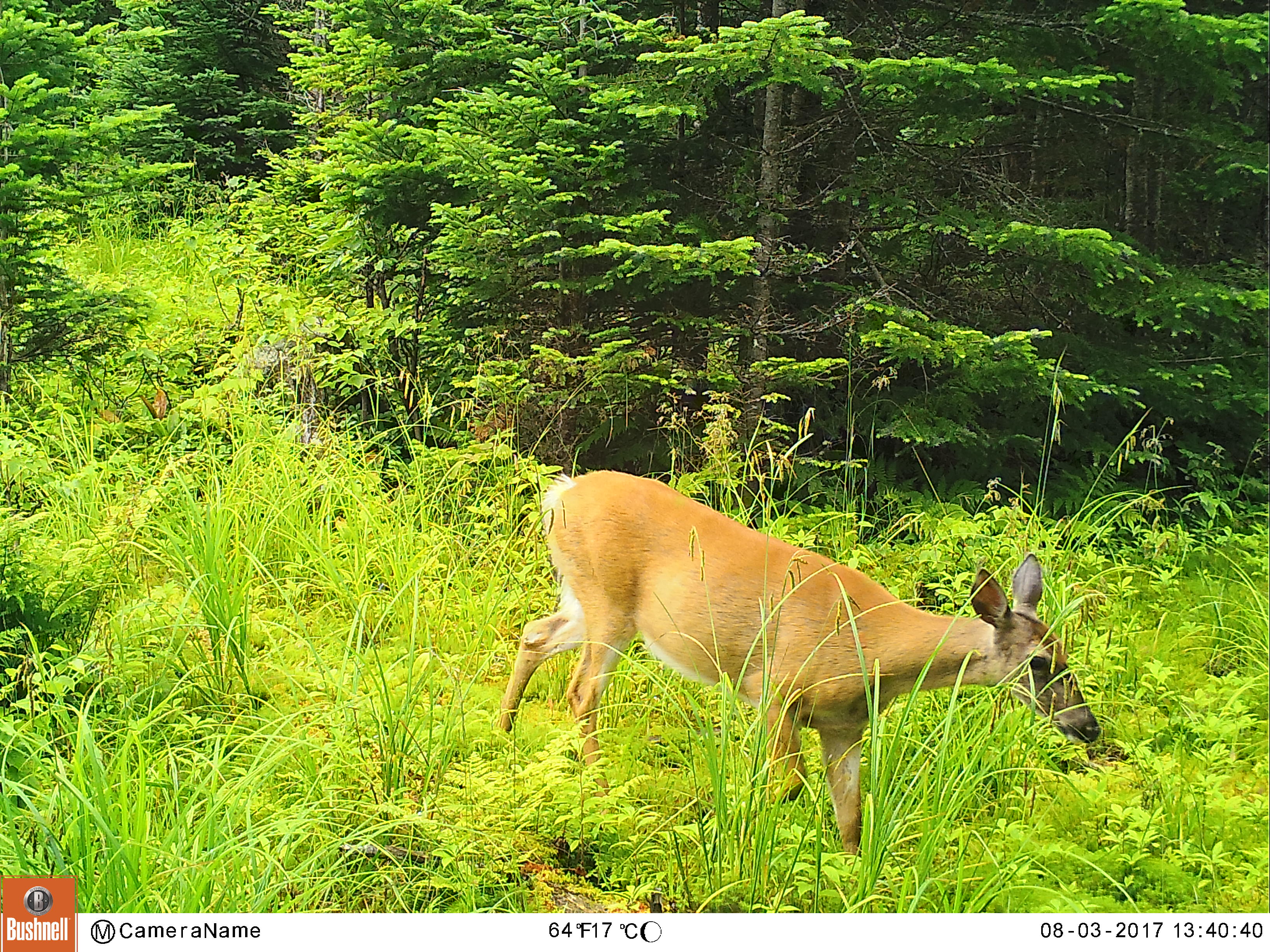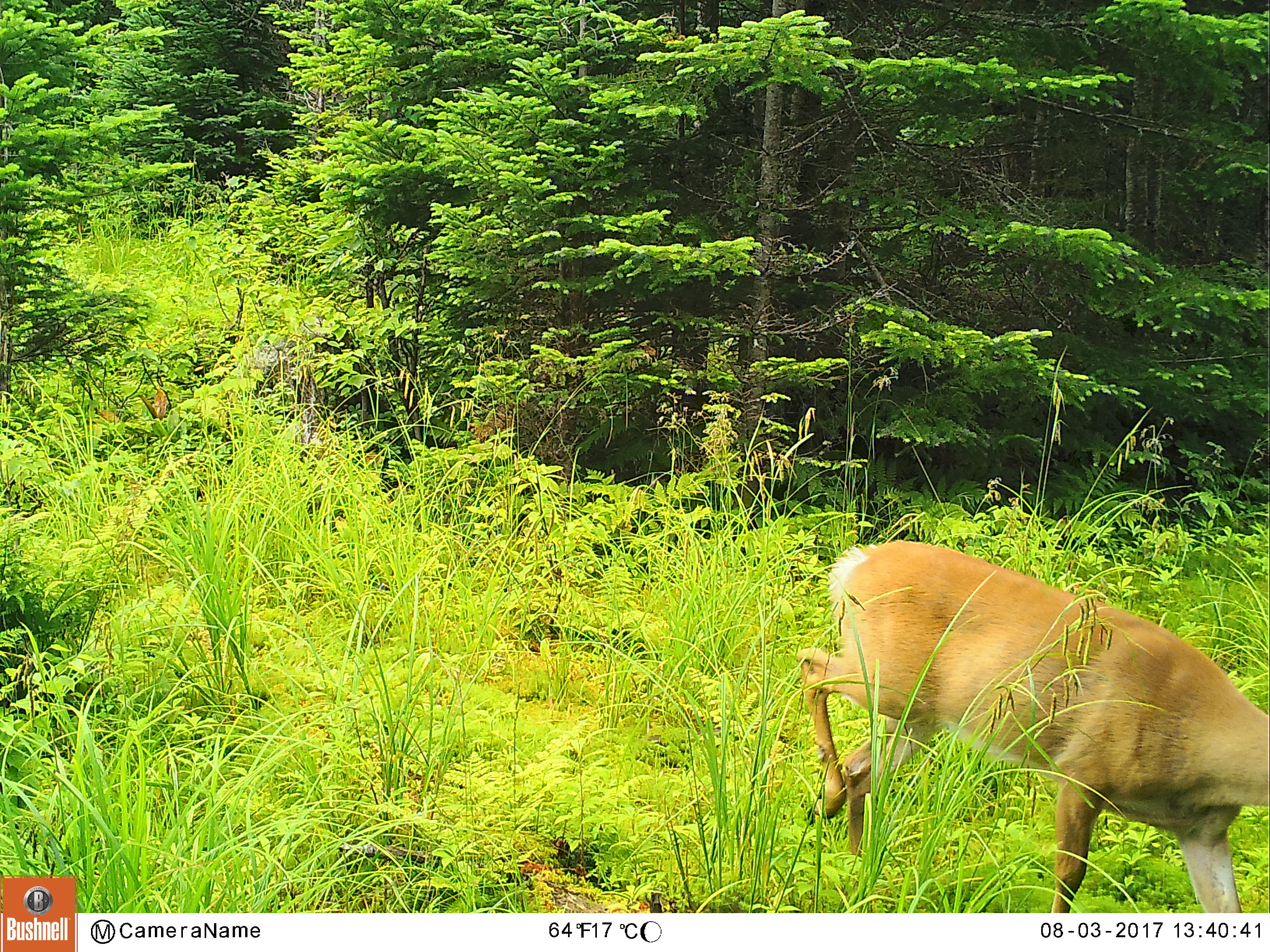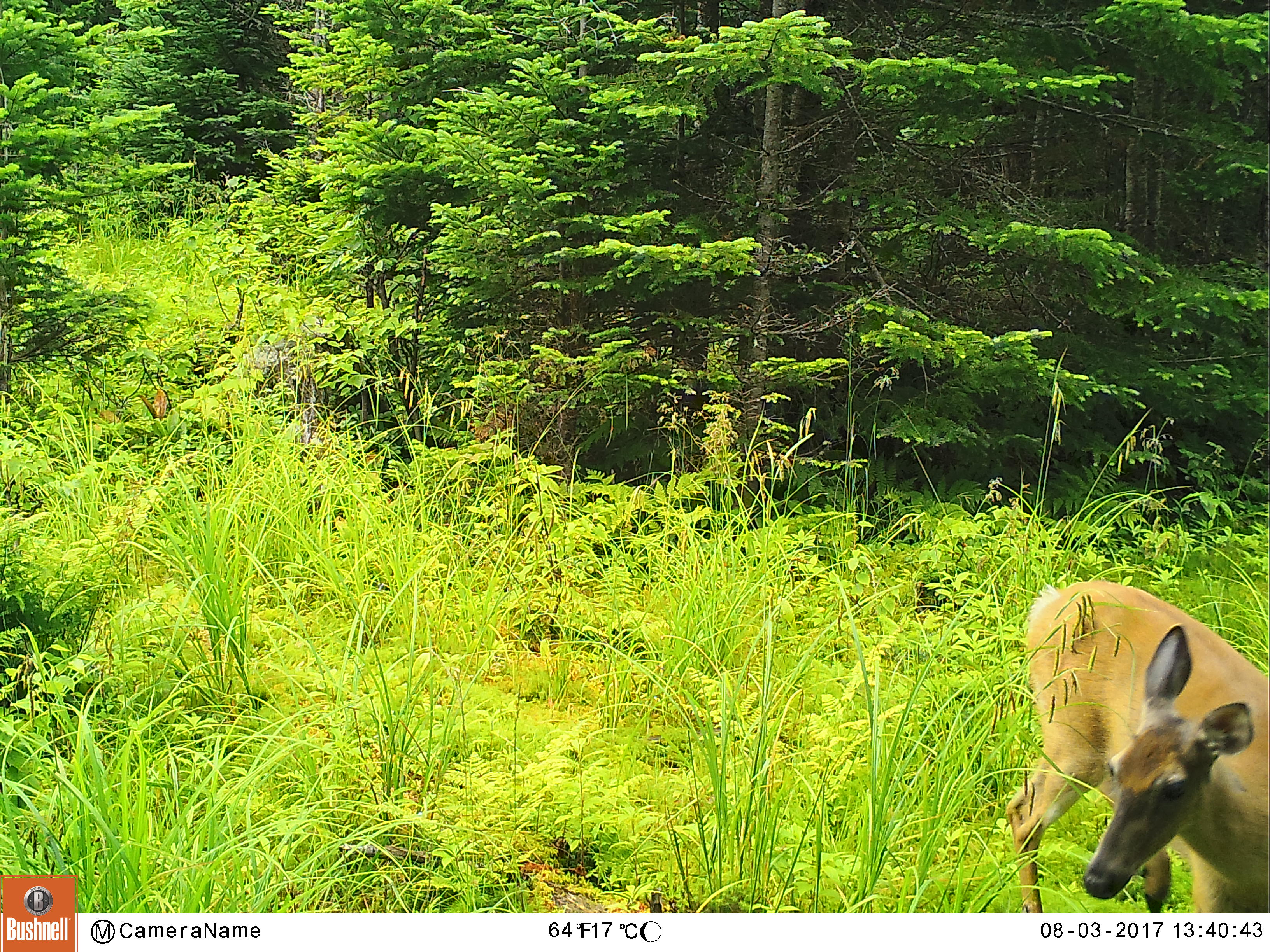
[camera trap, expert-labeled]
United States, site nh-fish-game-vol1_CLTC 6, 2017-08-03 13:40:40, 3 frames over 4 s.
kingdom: Animalia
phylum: Chordata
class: Mammalia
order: Artiodactyla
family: Cervidae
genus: Odocoileus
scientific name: Odocoileus virginianus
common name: white-tailed deer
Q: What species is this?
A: White-tailed deer (Odocoileus virginianus).